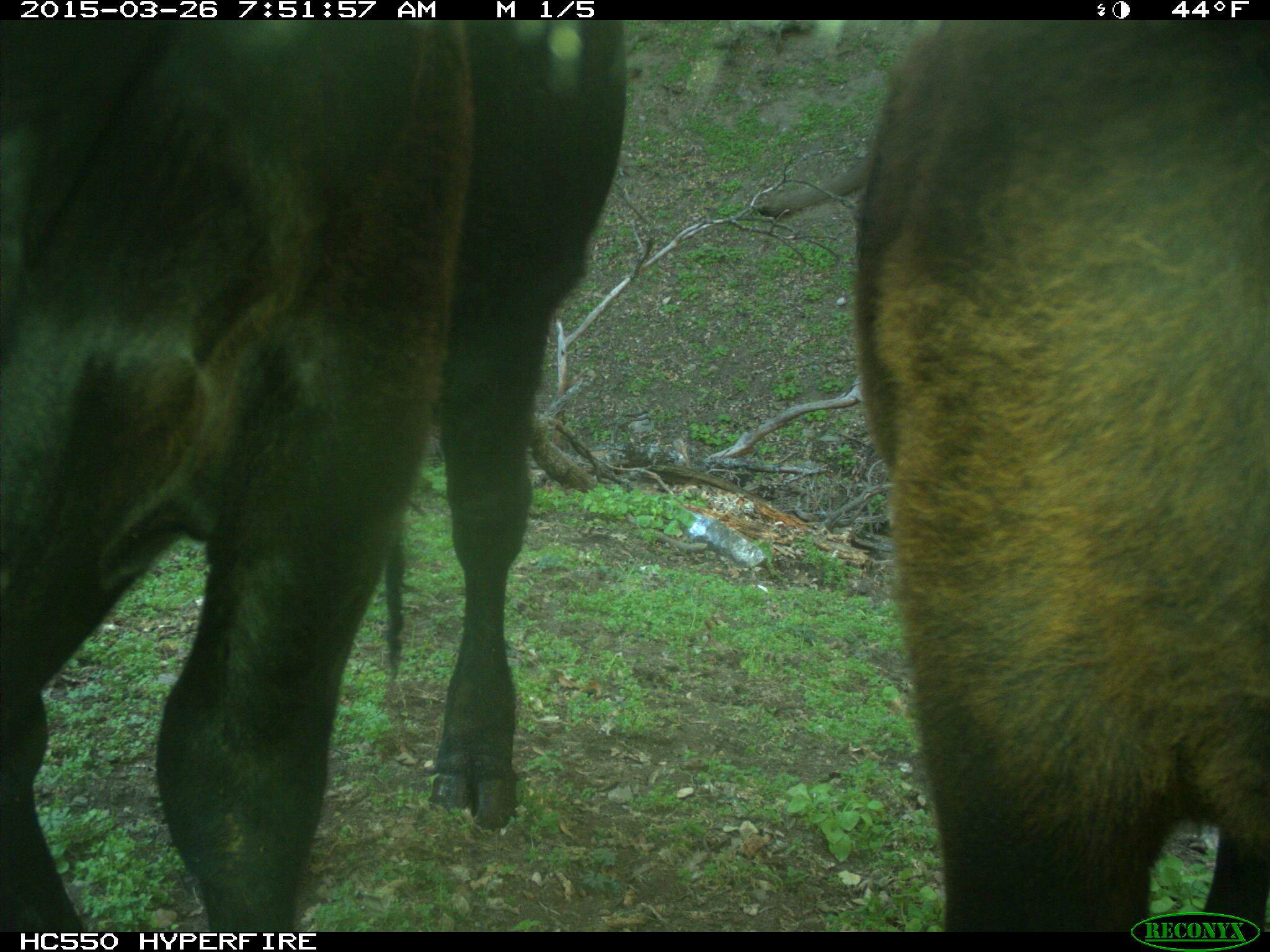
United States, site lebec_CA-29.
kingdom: Animalia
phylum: Chordata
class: Mammalia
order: Artiodactyla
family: Bovidae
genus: Bos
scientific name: Bos taurus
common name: domestic cow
Bos taurus (domestic cow).